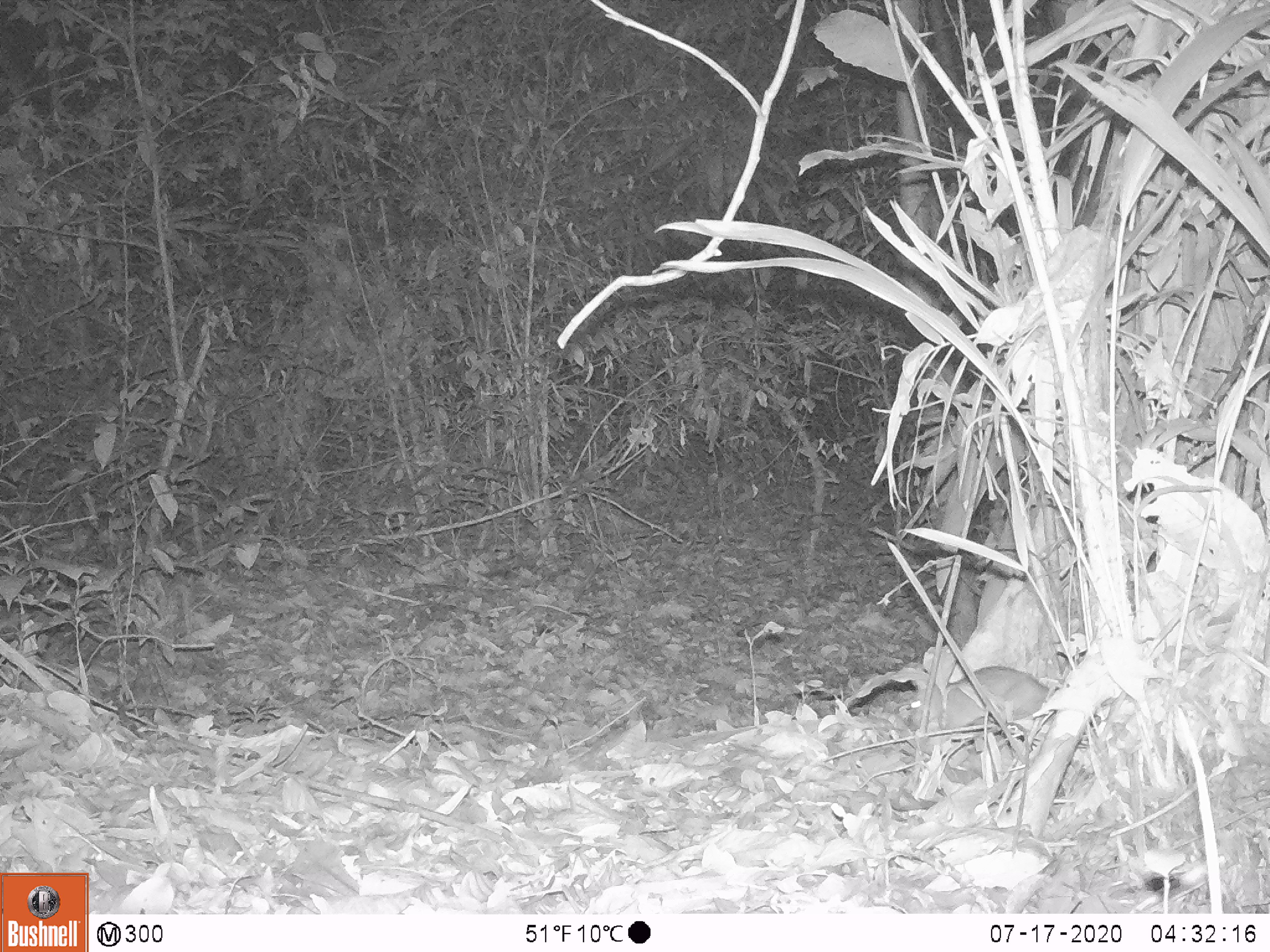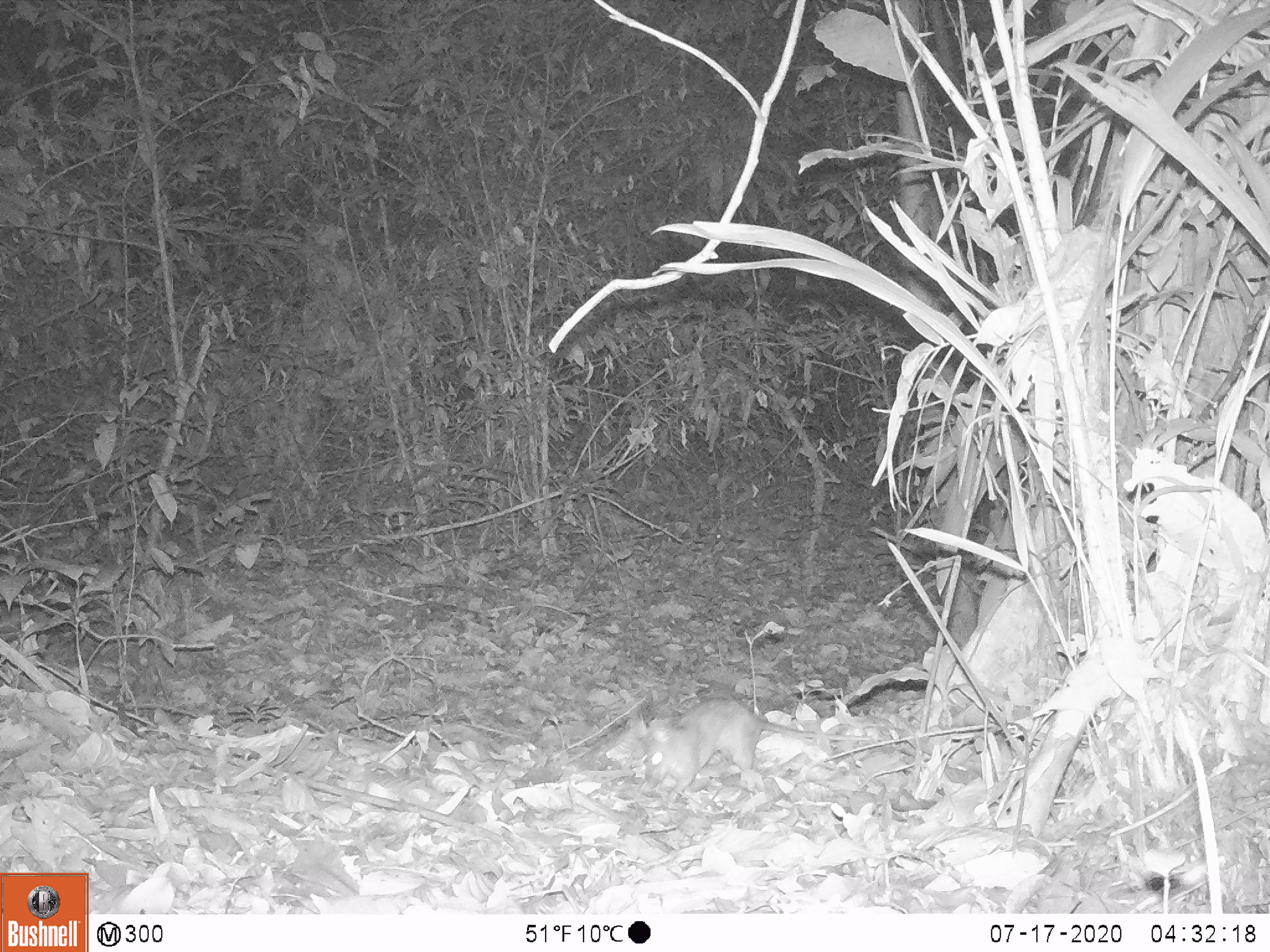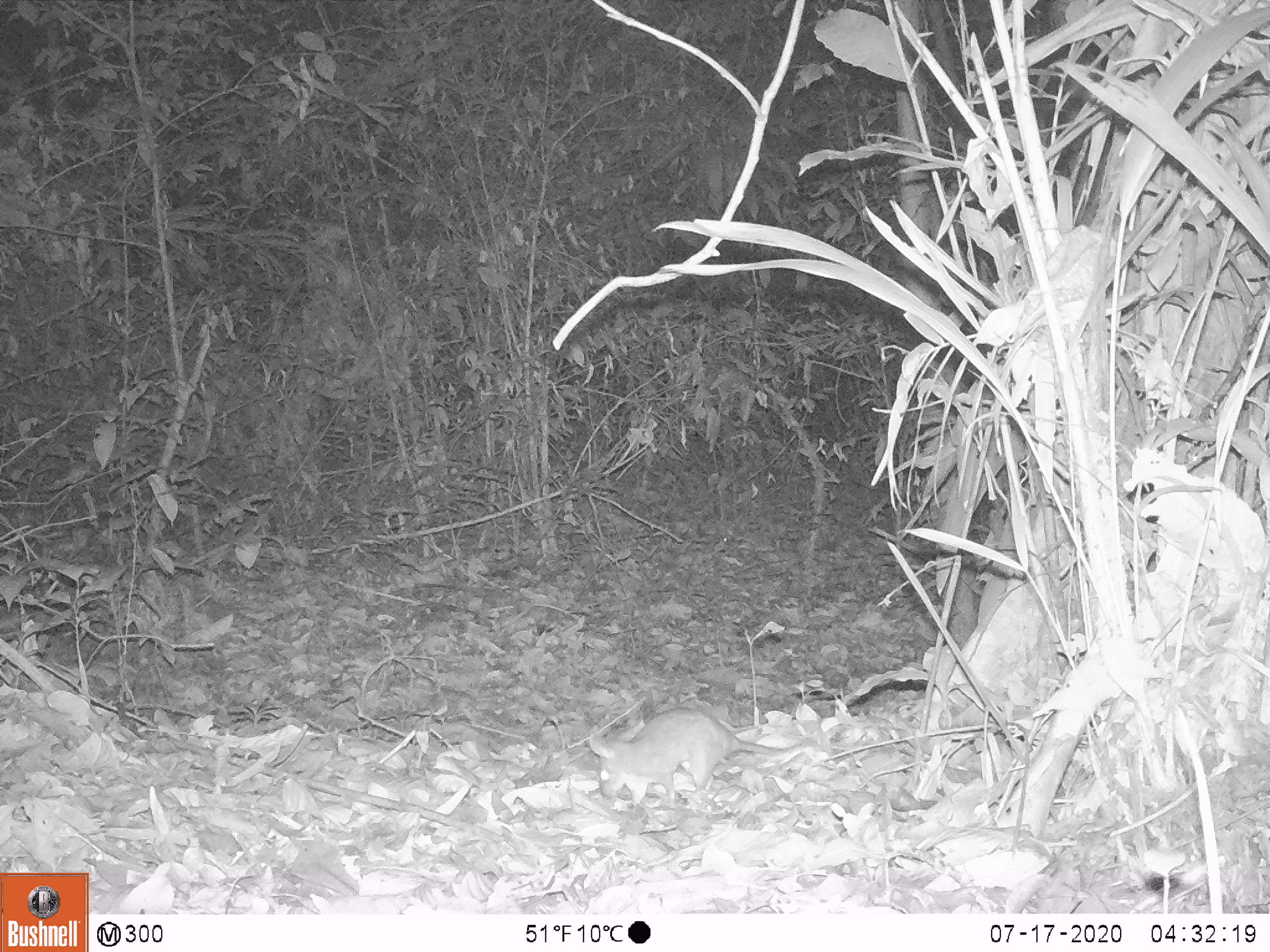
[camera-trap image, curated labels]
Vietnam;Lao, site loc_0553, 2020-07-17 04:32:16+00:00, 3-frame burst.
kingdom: Animalia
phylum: Chordata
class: Mammalia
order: Rodentia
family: Muridae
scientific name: Muridae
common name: old-world mice and rats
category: unidentified murid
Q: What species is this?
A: Unidentified murid (old-world mice and rats) (Muridae).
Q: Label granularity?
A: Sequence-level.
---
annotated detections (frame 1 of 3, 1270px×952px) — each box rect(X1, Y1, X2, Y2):
unidentified murid: rect(910, 667, 1049, 730)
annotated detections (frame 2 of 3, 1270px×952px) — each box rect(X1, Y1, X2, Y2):
unidentified murid: rect(640, 698, 882, 802)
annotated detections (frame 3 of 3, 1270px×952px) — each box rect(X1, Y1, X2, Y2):
unidentified murid: rect(589, 708, 857, 808)